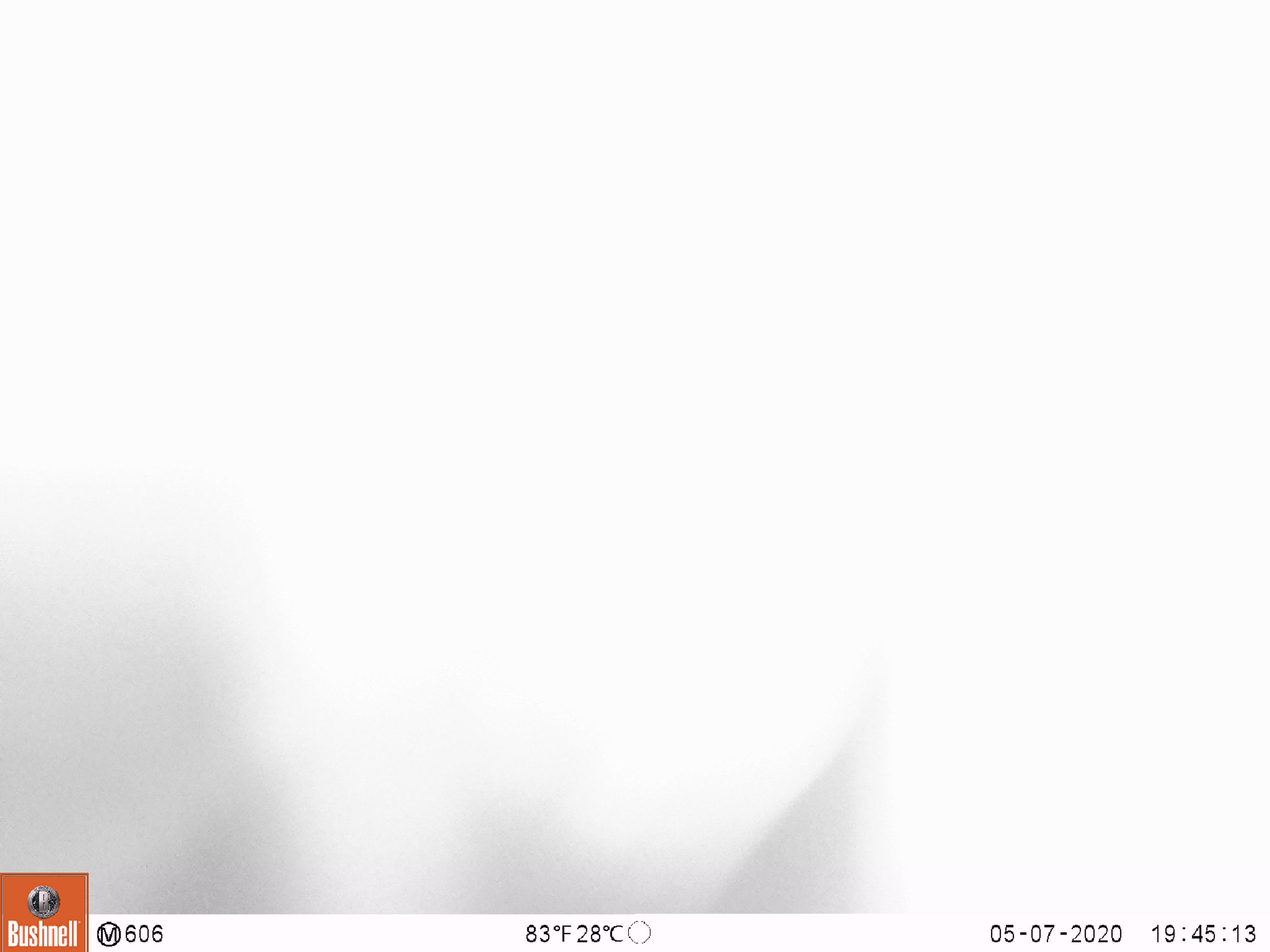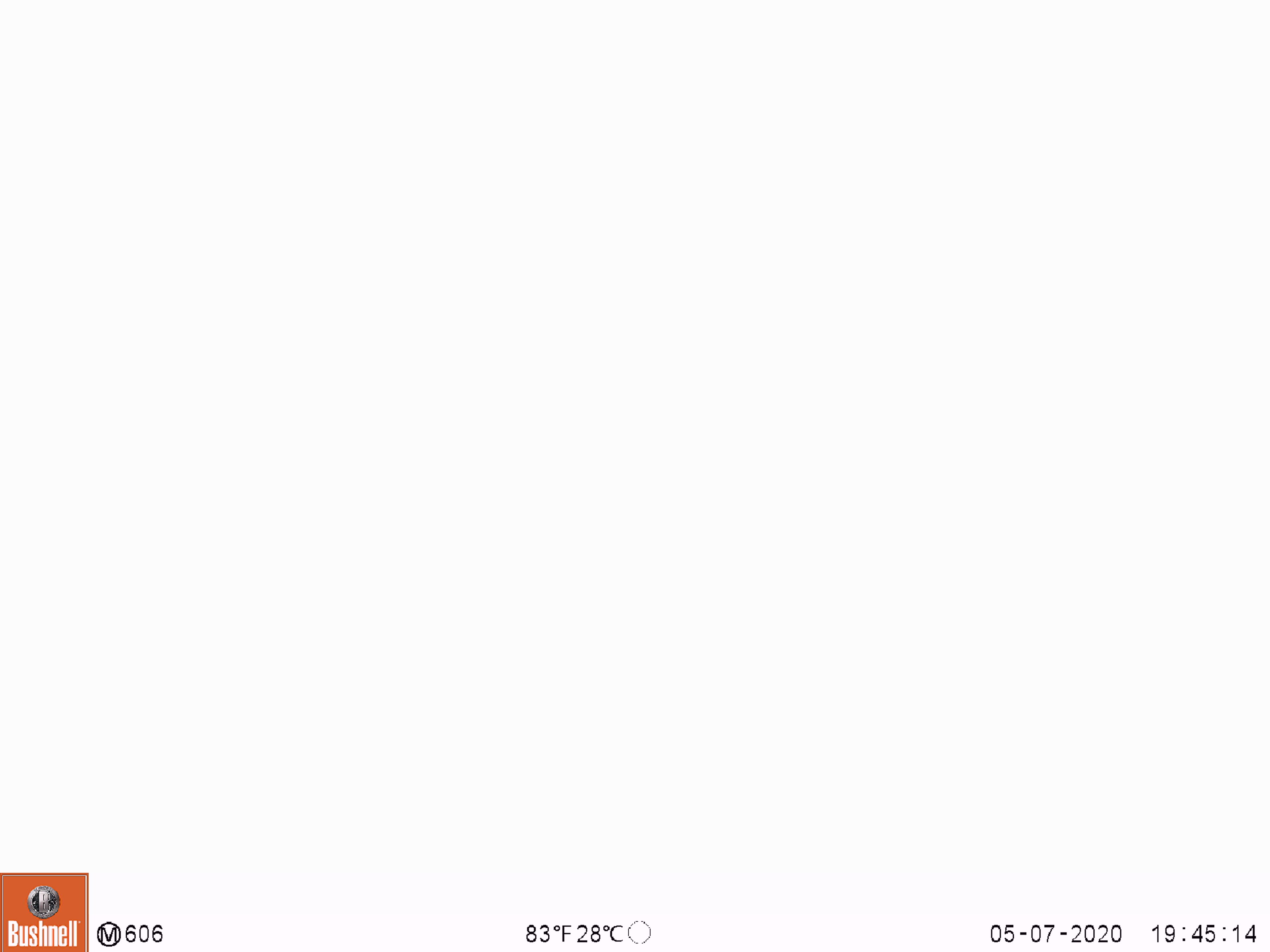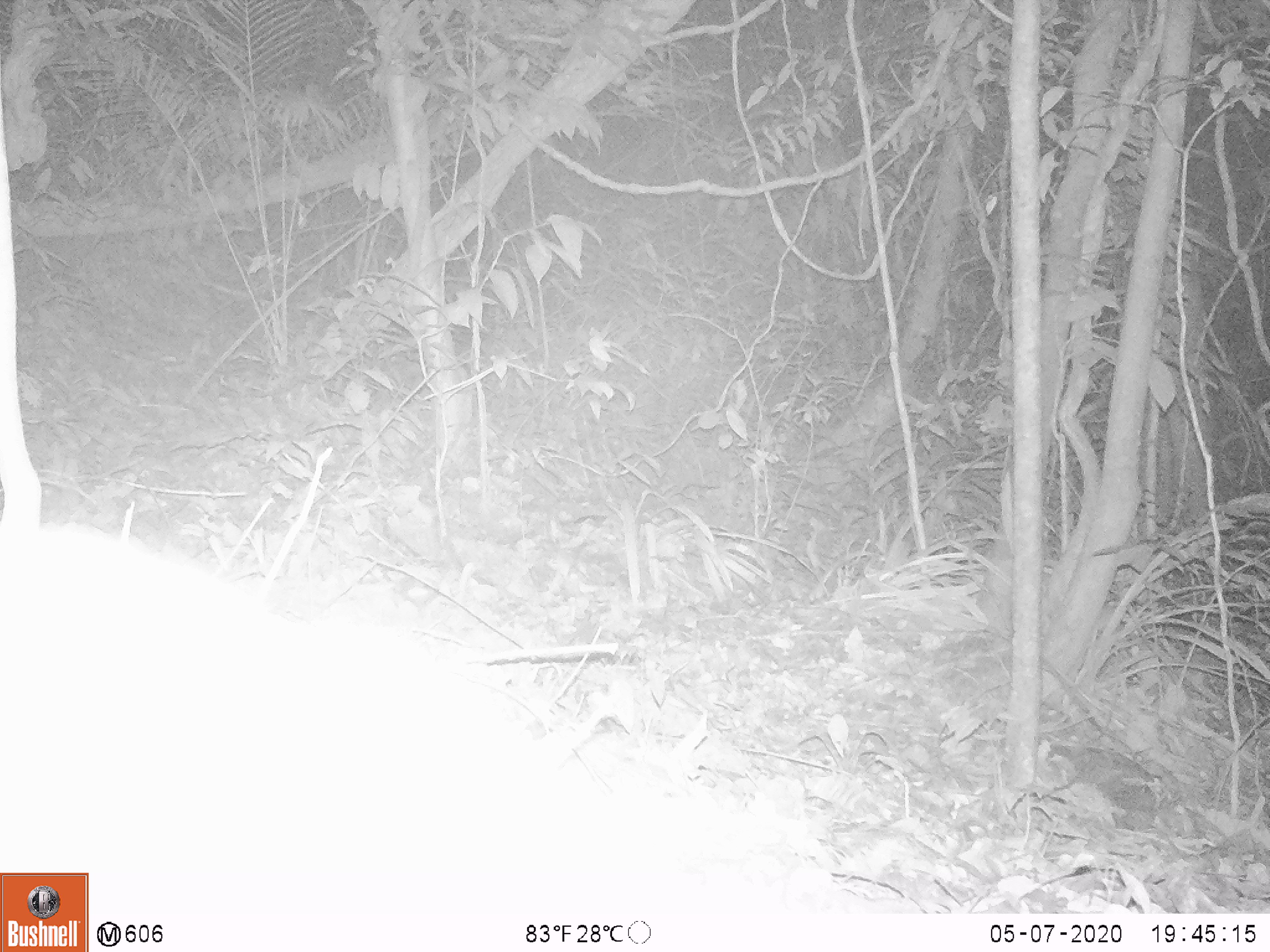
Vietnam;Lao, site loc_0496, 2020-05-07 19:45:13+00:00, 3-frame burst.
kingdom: Animalia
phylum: Chordata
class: Mammalia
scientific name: Mammalia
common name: mammal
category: unidentified small mammal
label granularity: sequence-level